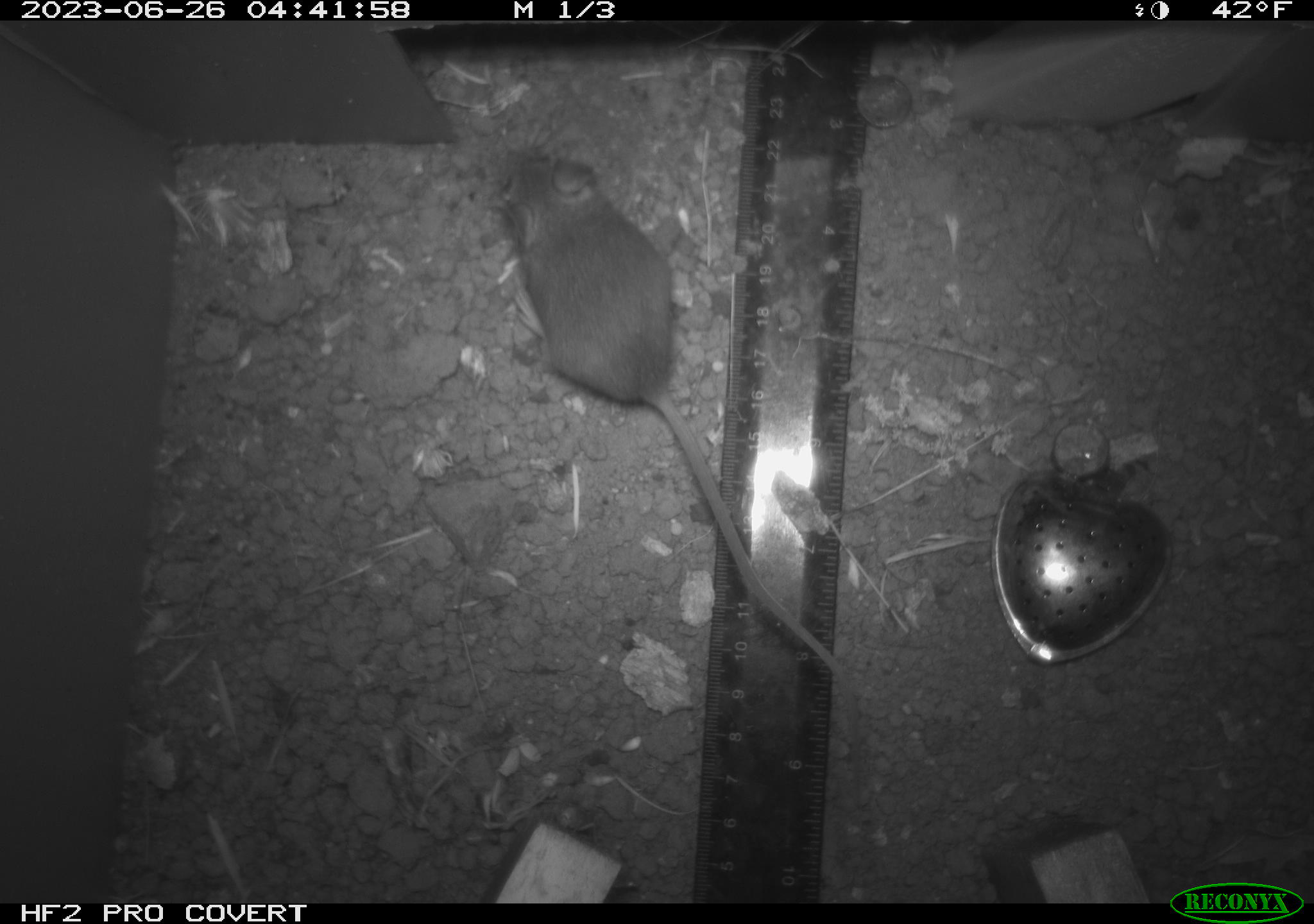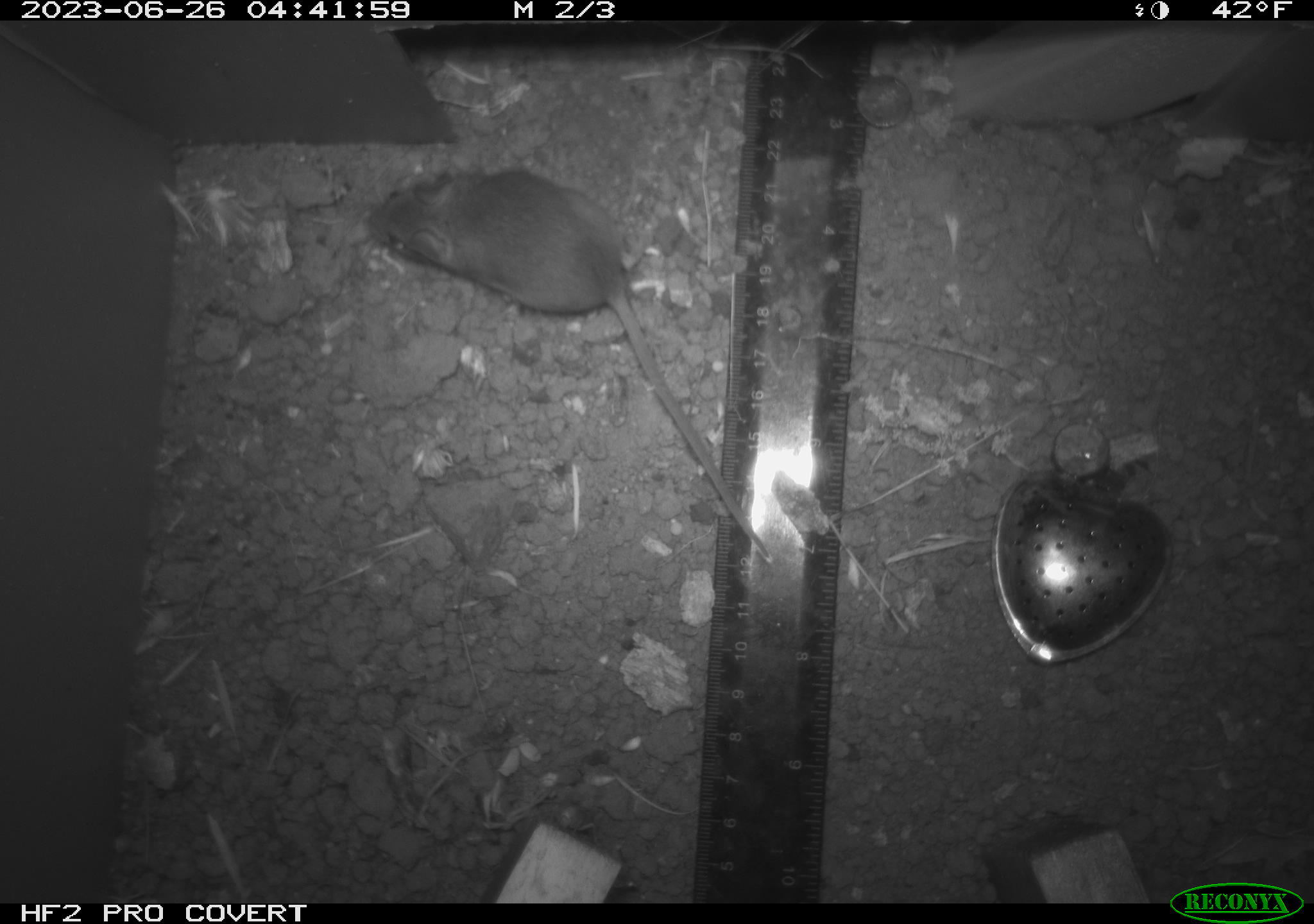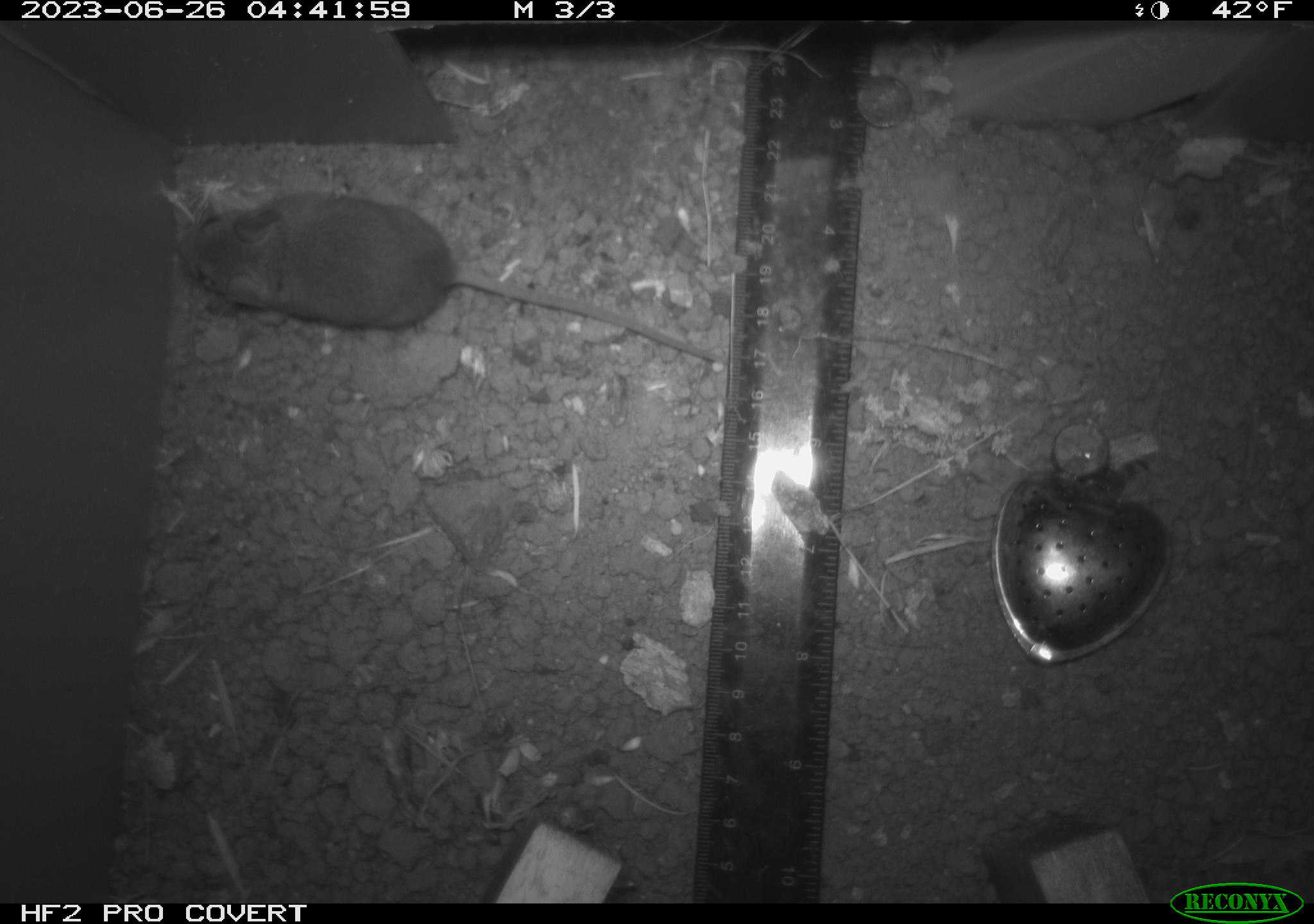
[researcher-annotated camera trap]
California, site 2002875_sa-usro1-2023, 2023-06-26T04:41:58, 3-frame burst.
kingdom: Animalia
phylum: Chordata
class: Mammalia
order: Rodentia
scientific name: Rodentia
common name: mouse species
Mouse species (Rodentia).